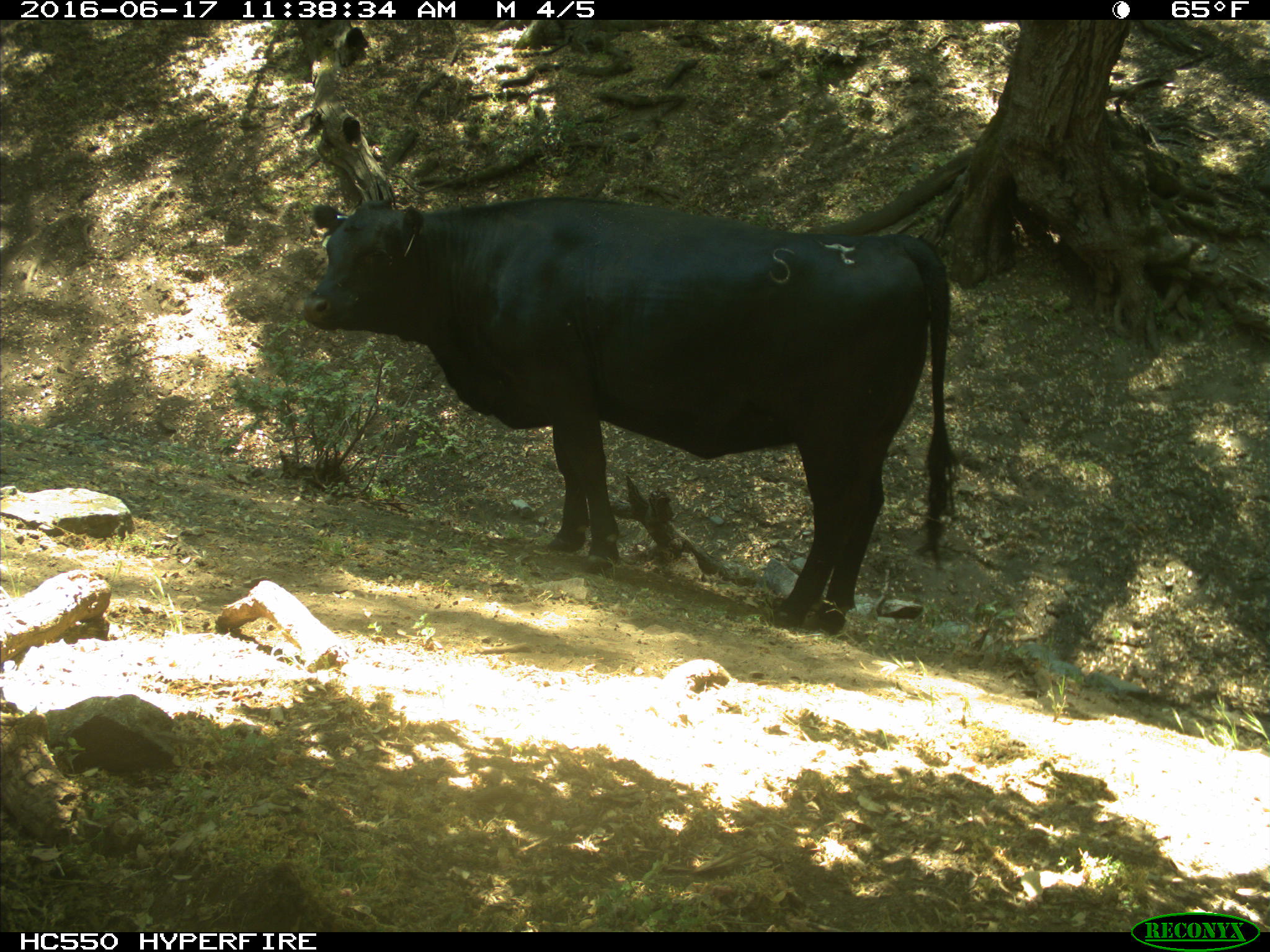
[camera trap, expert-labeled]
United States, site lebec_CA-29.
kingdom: Animalia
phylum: Chordata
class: Mammalia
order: Artiodactyla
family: Bovidae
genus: Bos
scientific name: Bos taurus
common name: domestic cow